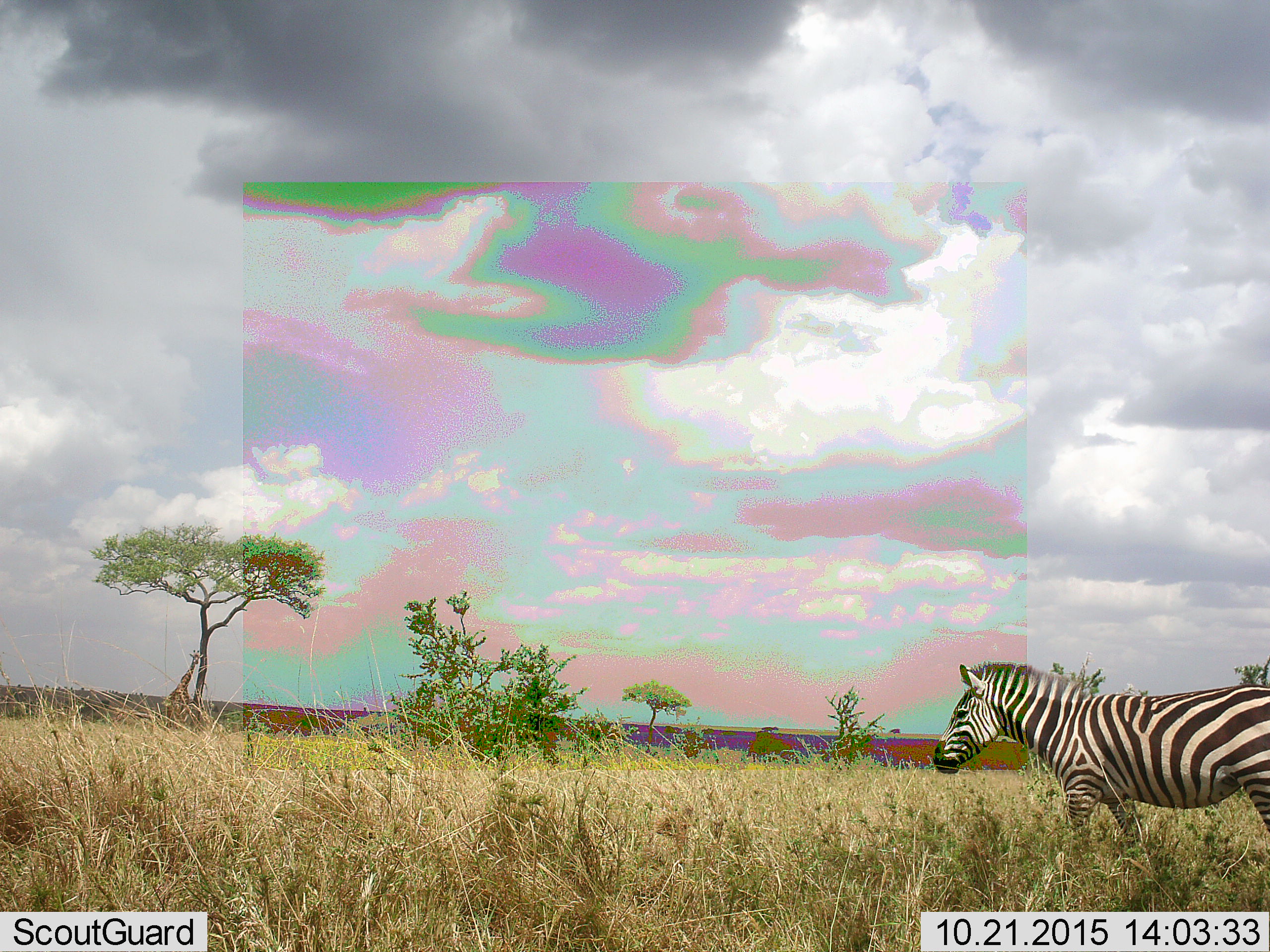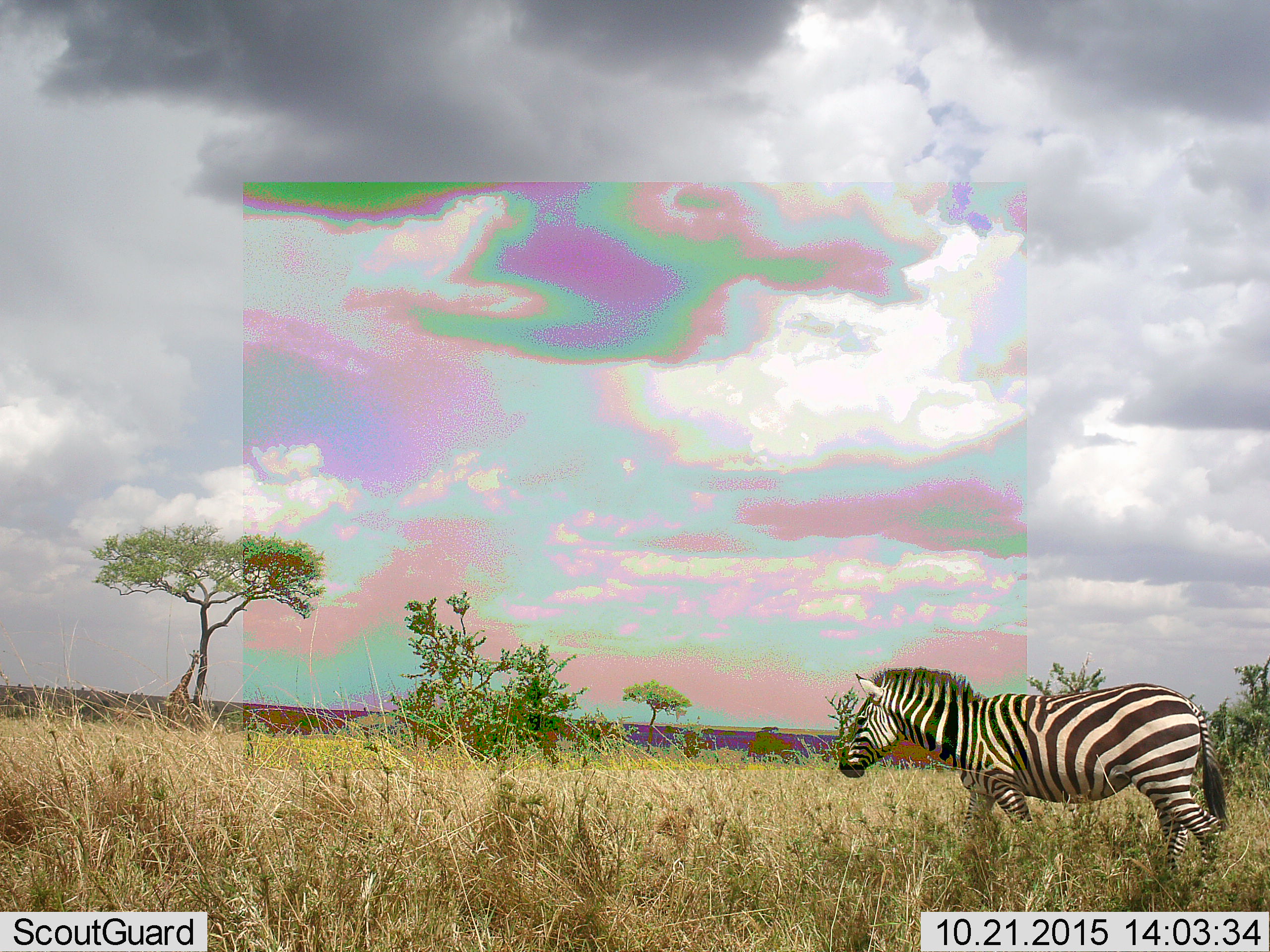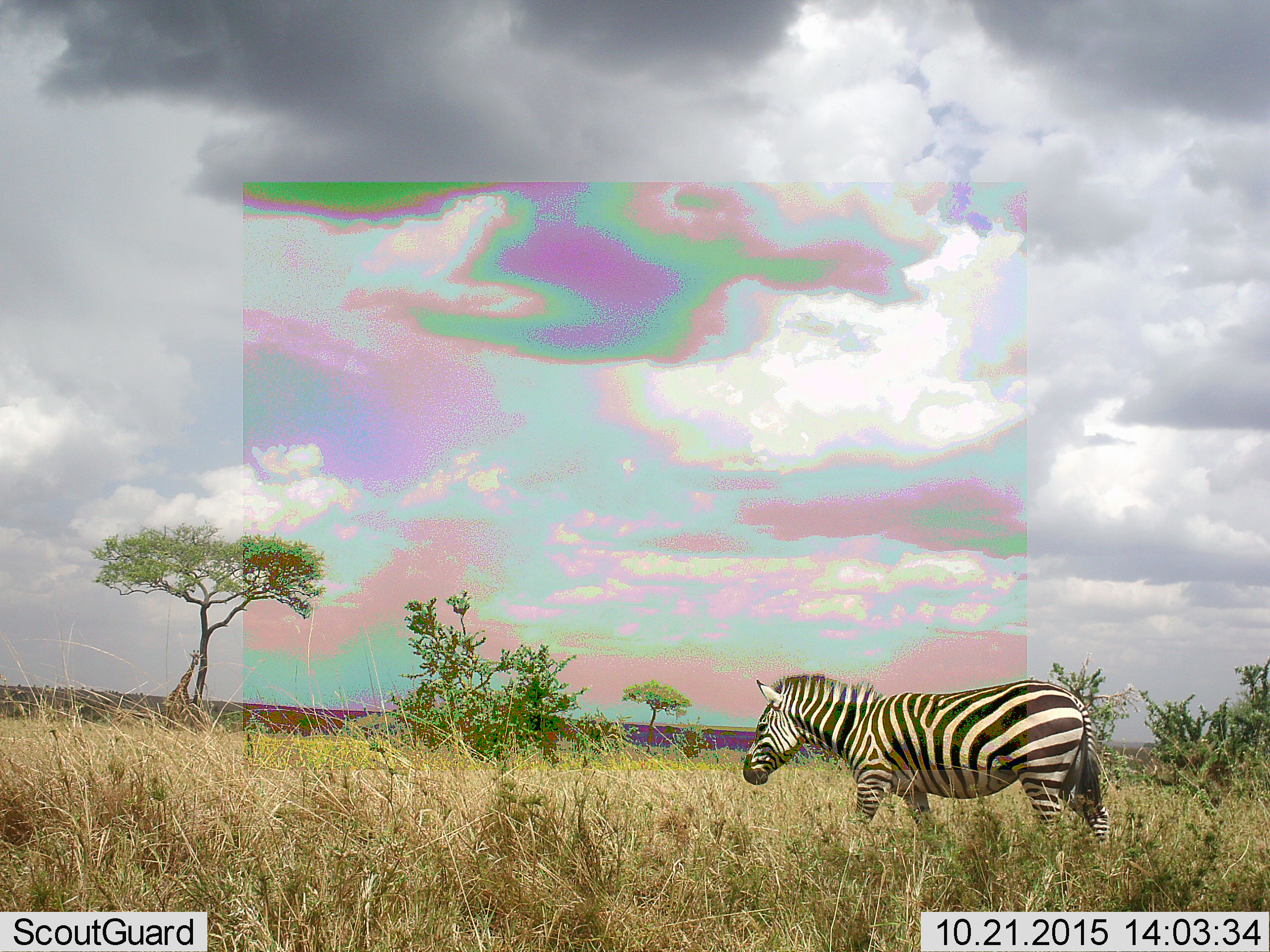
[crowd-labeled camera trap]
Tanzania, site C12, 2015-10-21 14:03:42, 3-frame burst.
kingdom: Animalia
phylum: Chordata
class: Mammalia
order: Perissodactyla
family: Equidae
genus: Equus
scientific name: Equus quagga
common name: plains zebra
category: zebra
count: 1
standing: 6%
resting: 0%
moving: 94%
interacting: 0%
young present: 0%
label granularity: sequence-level